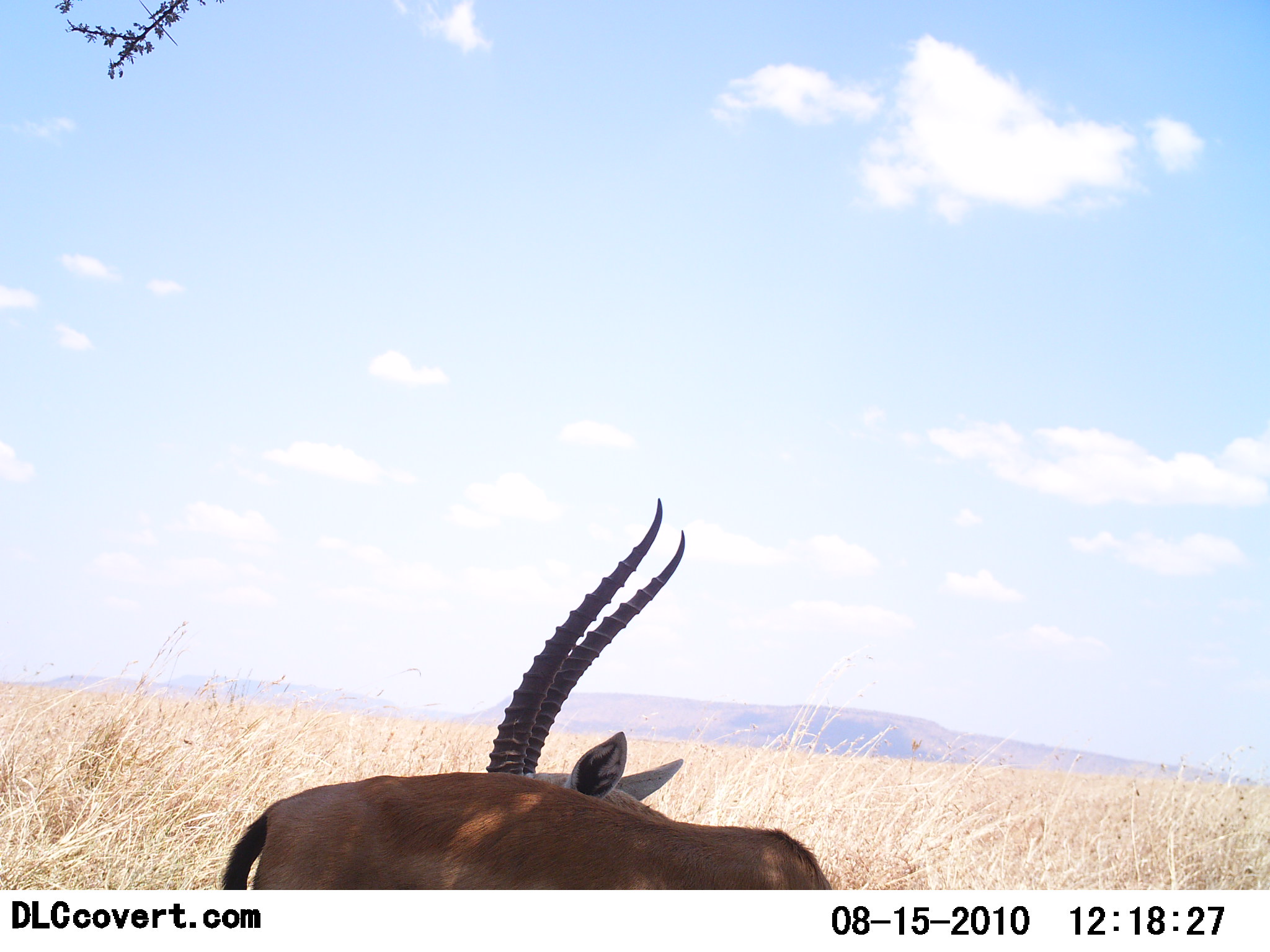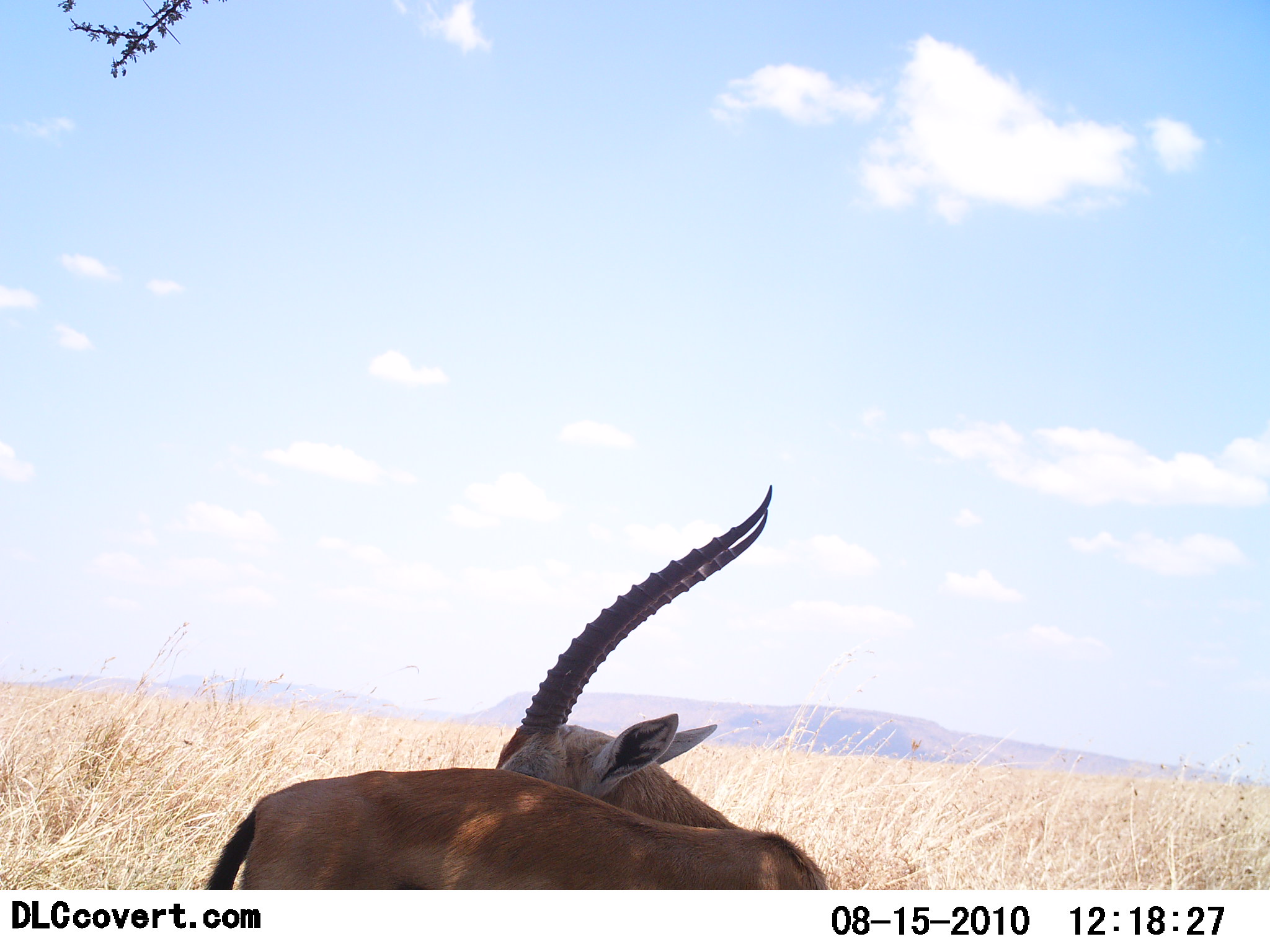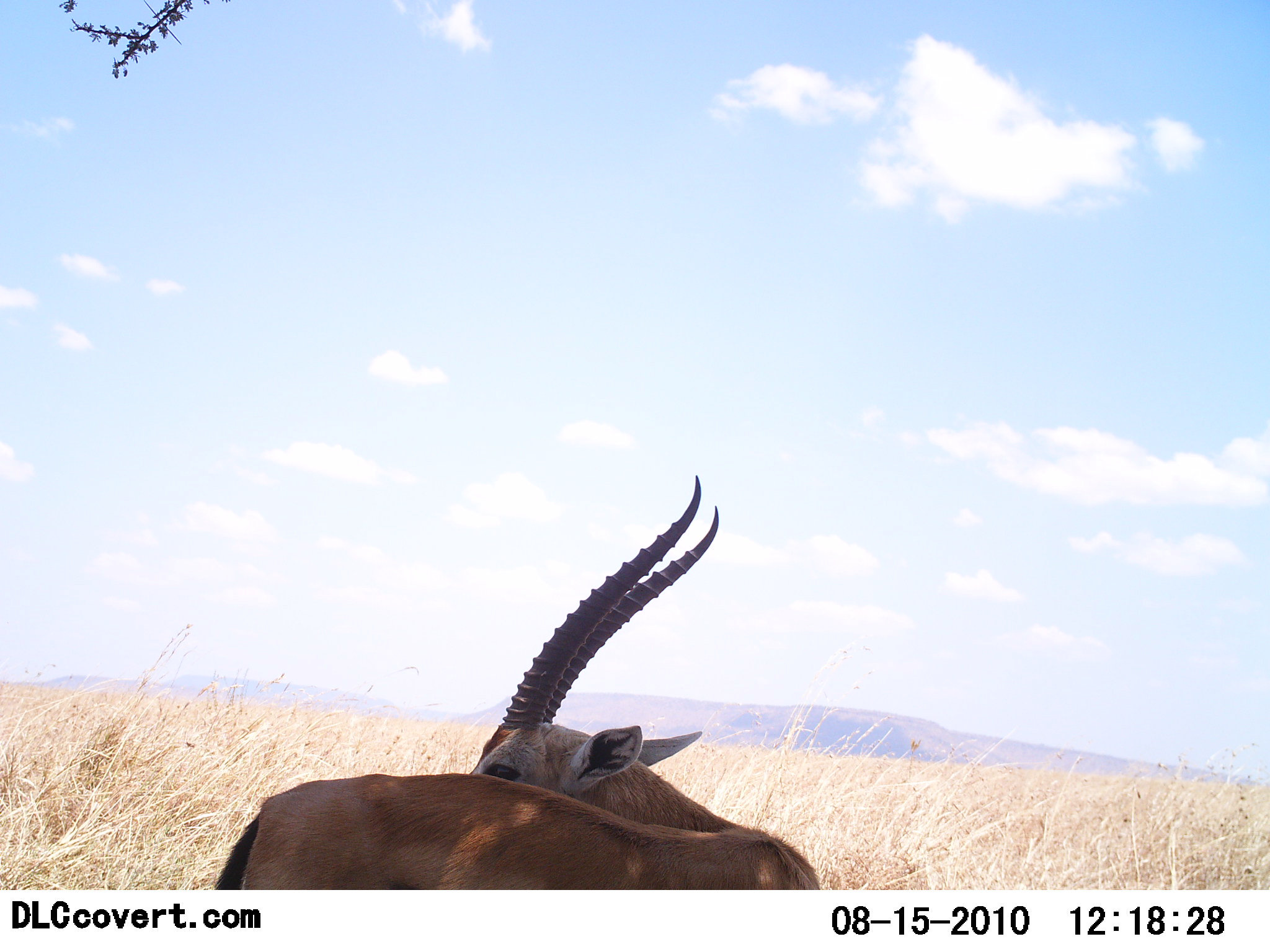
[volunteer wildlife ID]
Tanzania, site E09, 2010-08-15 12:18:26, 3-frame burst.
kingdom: Animalia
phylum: Chordata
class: Mammalia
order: Artiodactyla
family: Bovidae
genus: Eudorcas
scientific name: Eudorcas thomsonii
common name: thomson's gazelle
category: gazellethomsons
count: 1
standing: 87%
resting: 13%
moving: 7%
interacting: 7%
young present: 7%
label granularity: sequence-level